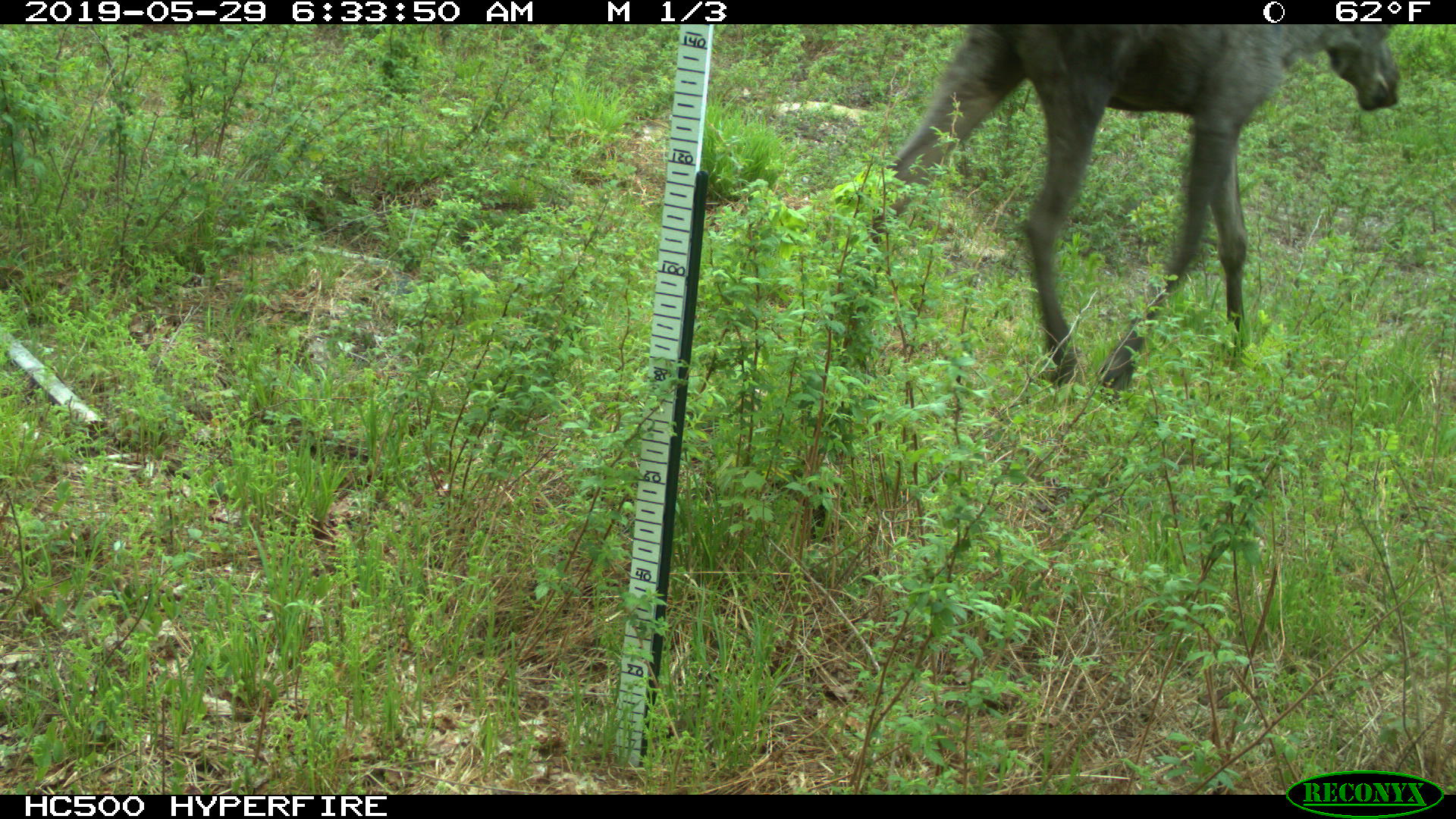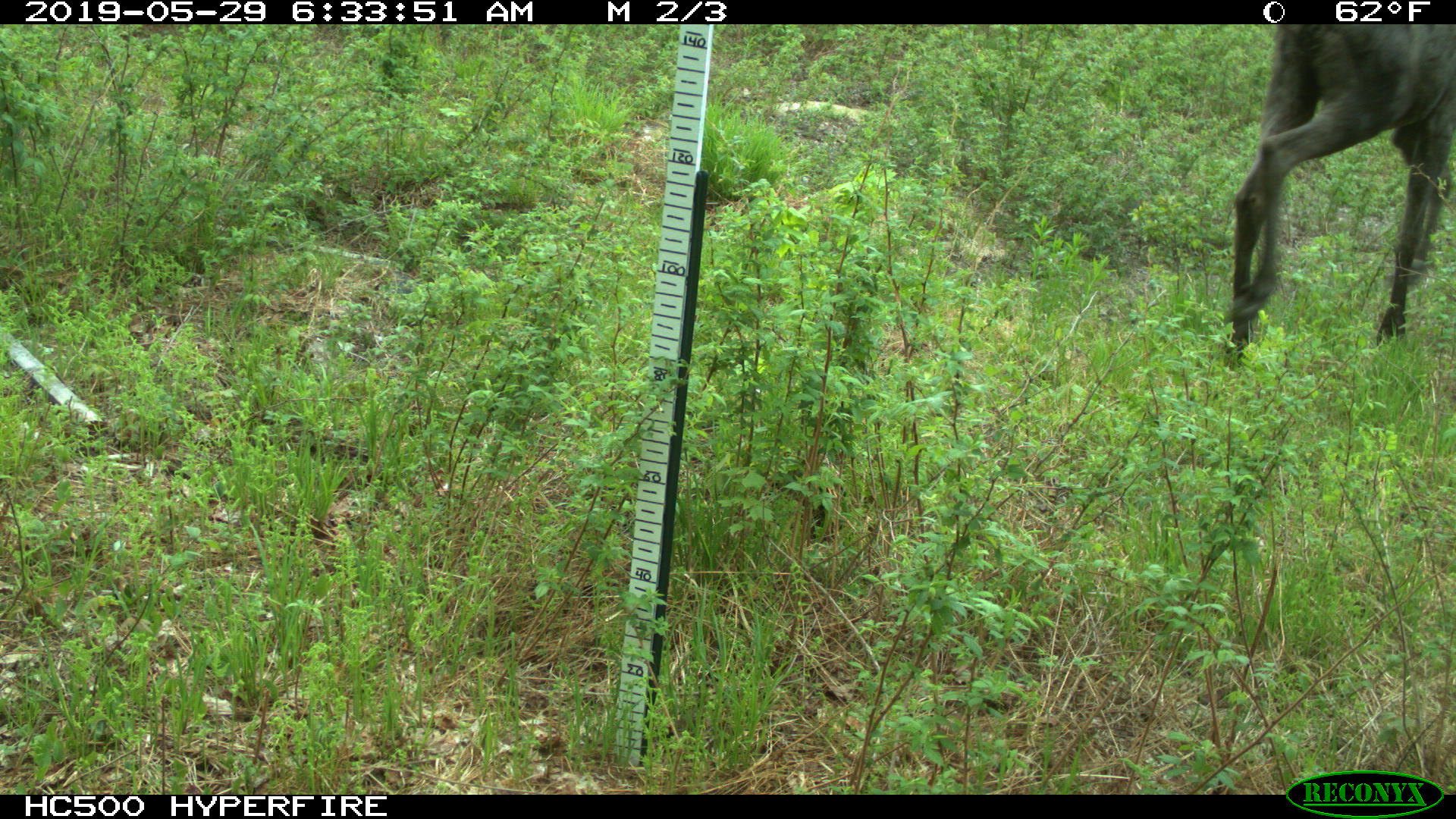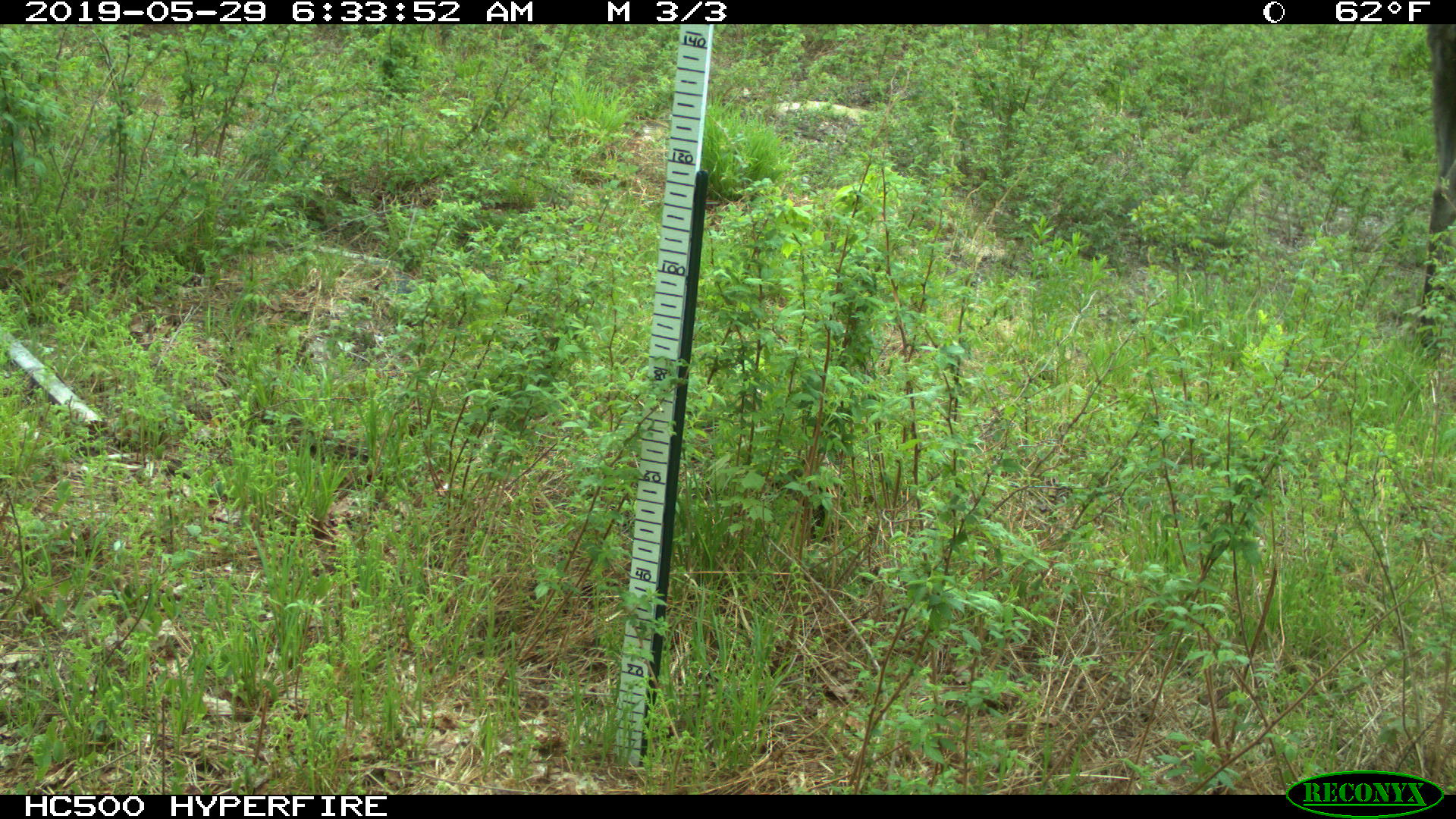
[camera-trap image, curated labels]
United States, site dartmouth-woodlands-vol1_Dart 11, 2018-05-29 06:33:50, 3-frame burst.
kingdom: Animalia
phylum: Chordata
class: Mammalia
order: Artiodactyla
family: Cervidae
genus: Alces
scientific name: Alces alces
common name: moose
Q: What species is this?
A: Moose (Alces alces).